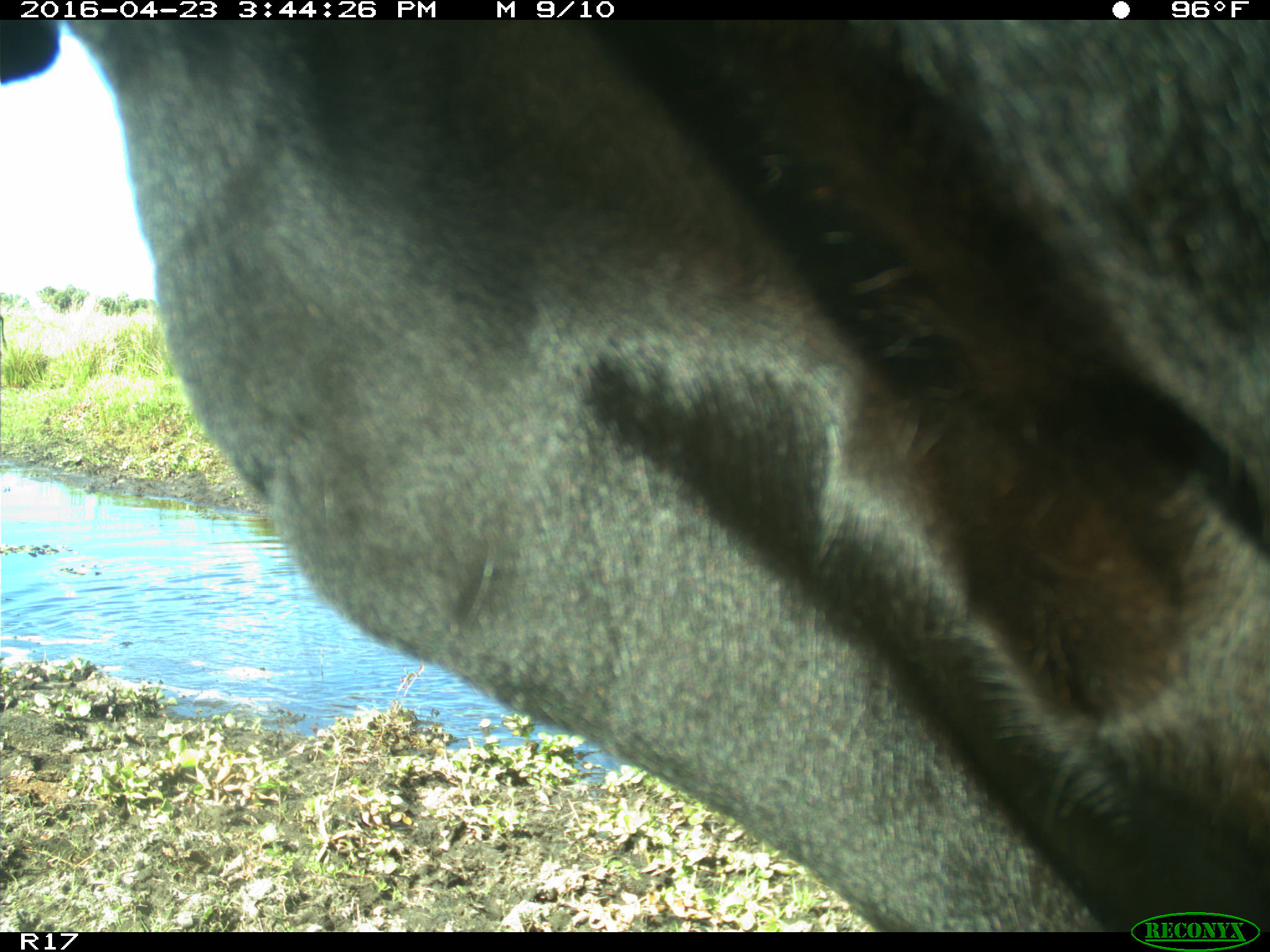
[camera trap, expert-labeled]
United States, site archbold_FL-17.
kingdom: Animalia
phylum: Chordata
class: Mammalia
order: Artiodactyla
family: Bovidae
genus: Bos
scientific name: Bos taurus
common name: domestic cow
Bos taurus (domestic cow).